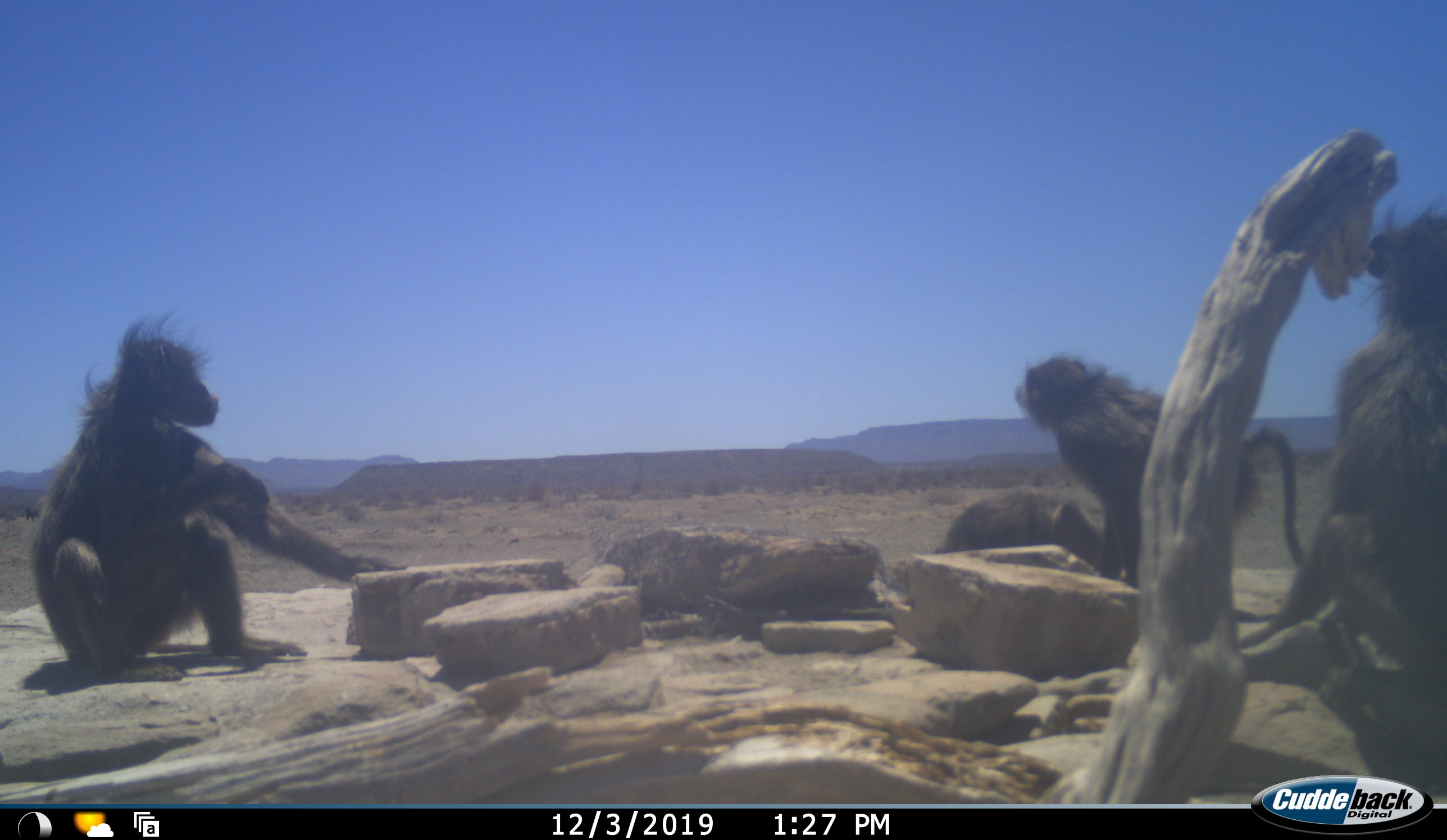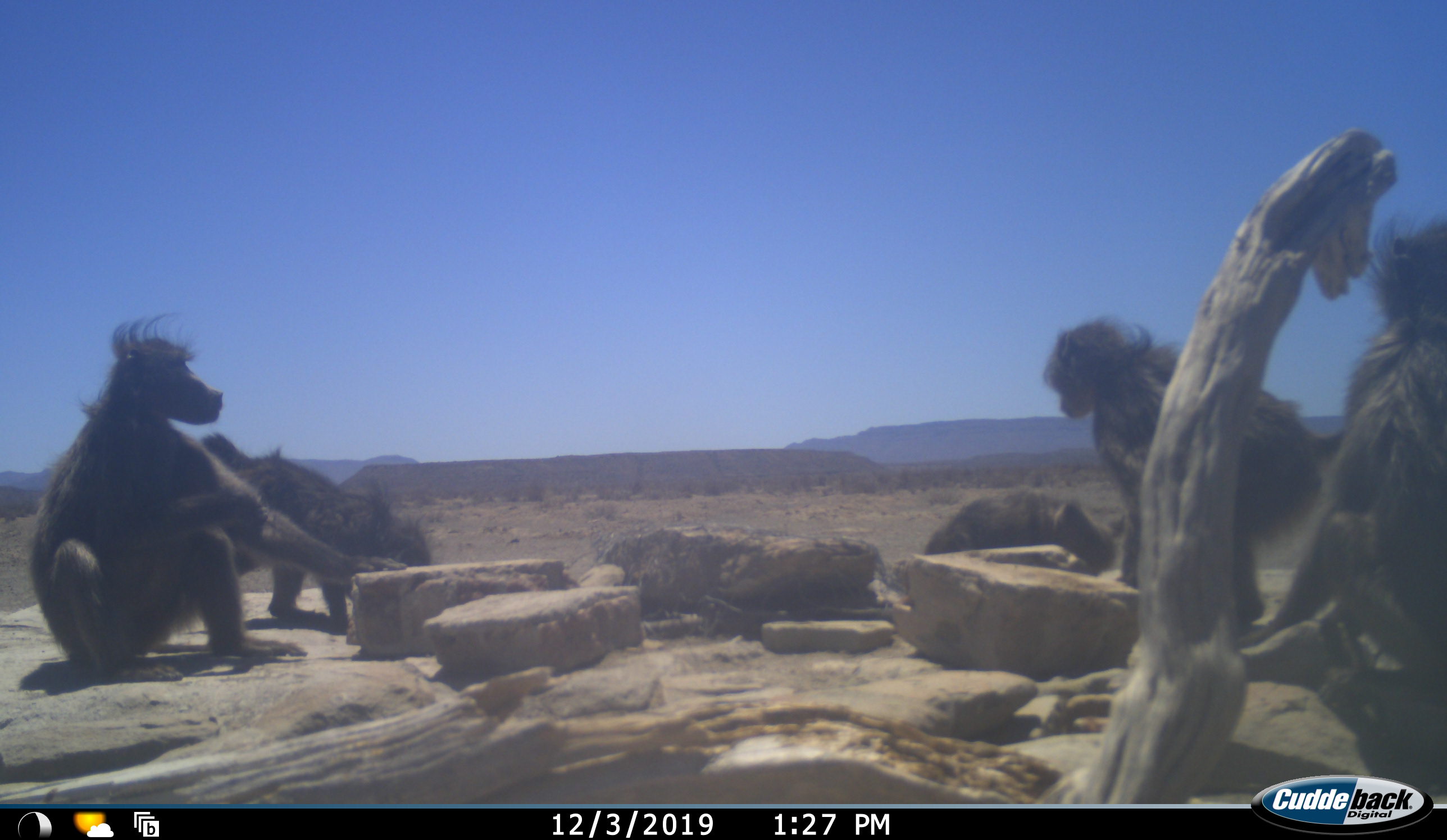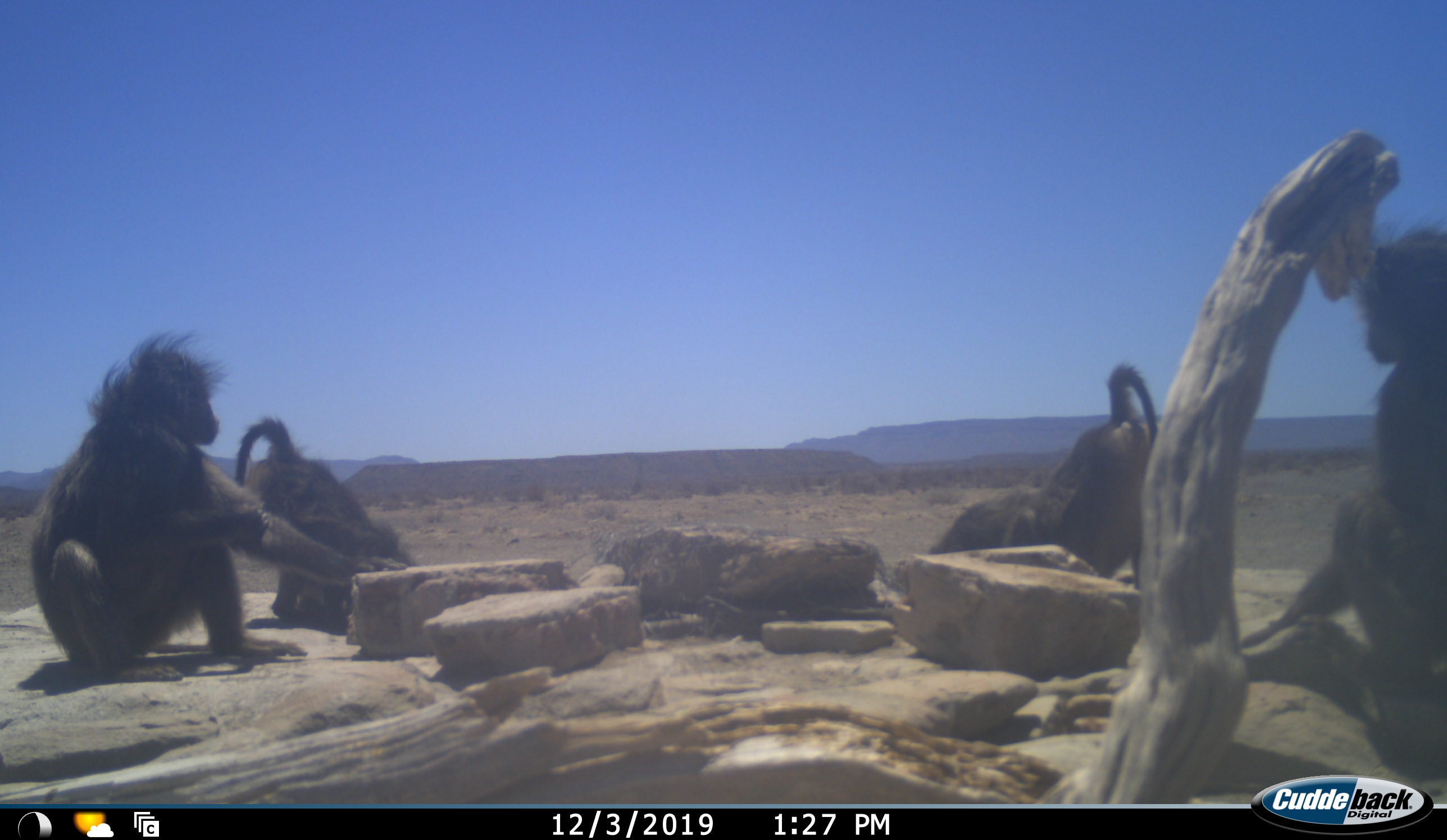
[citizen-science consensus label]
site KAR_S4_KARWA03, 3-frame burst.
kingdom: Animalia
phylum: Chordata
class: Mammalia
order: Primates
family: Cercopithecidae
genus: Papio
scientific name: Papio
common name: baboon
Baboon (Papio), count 5. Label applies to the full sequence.